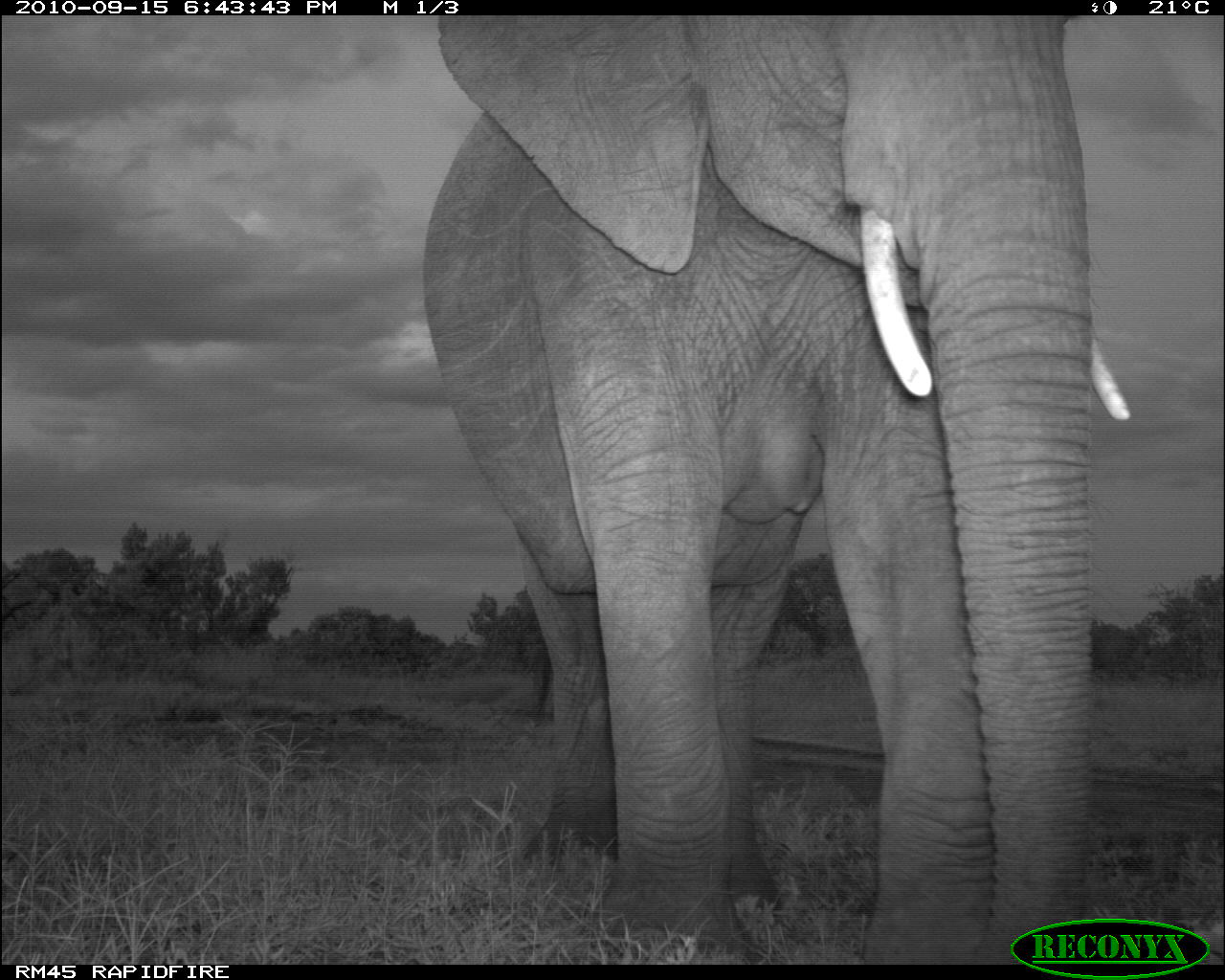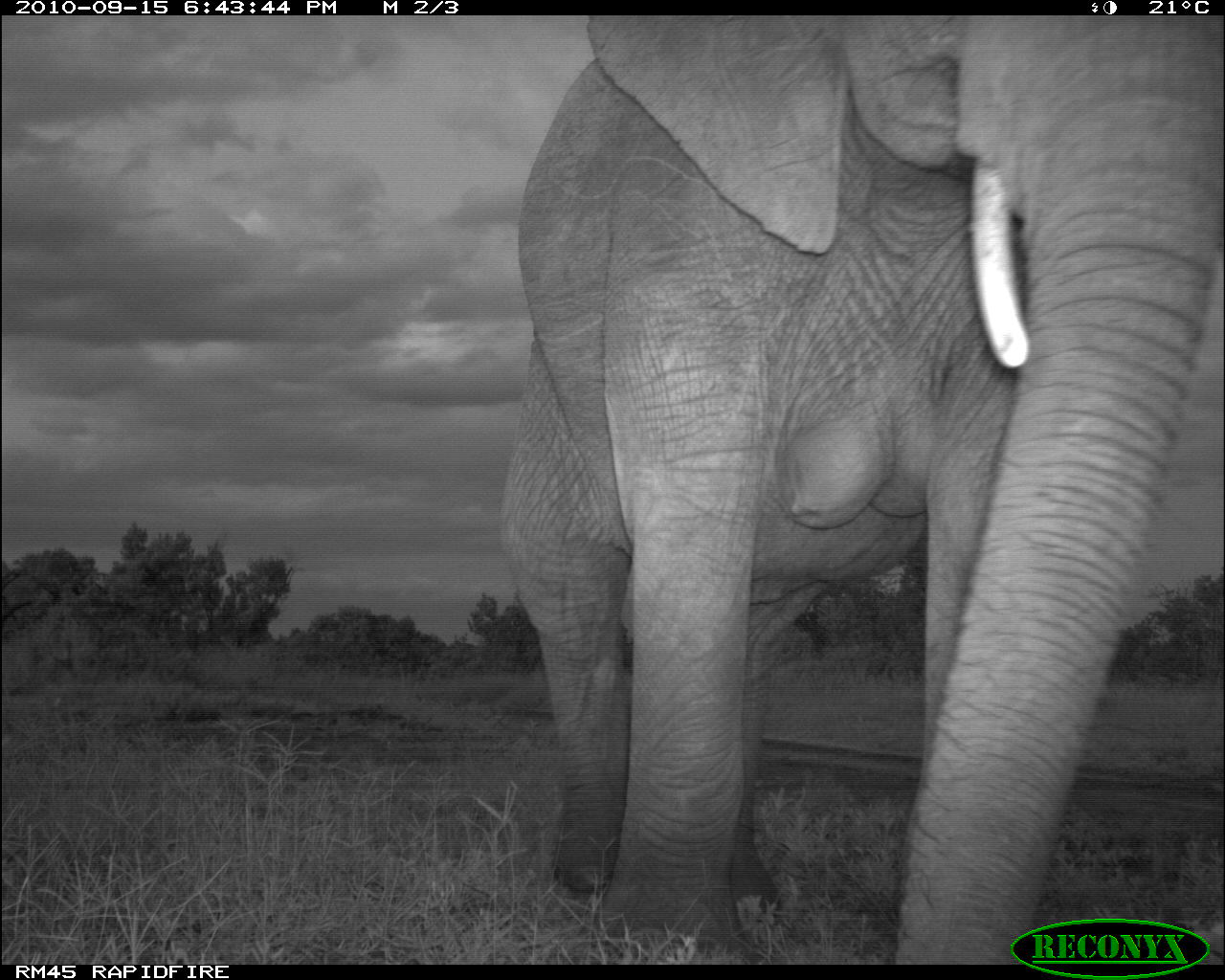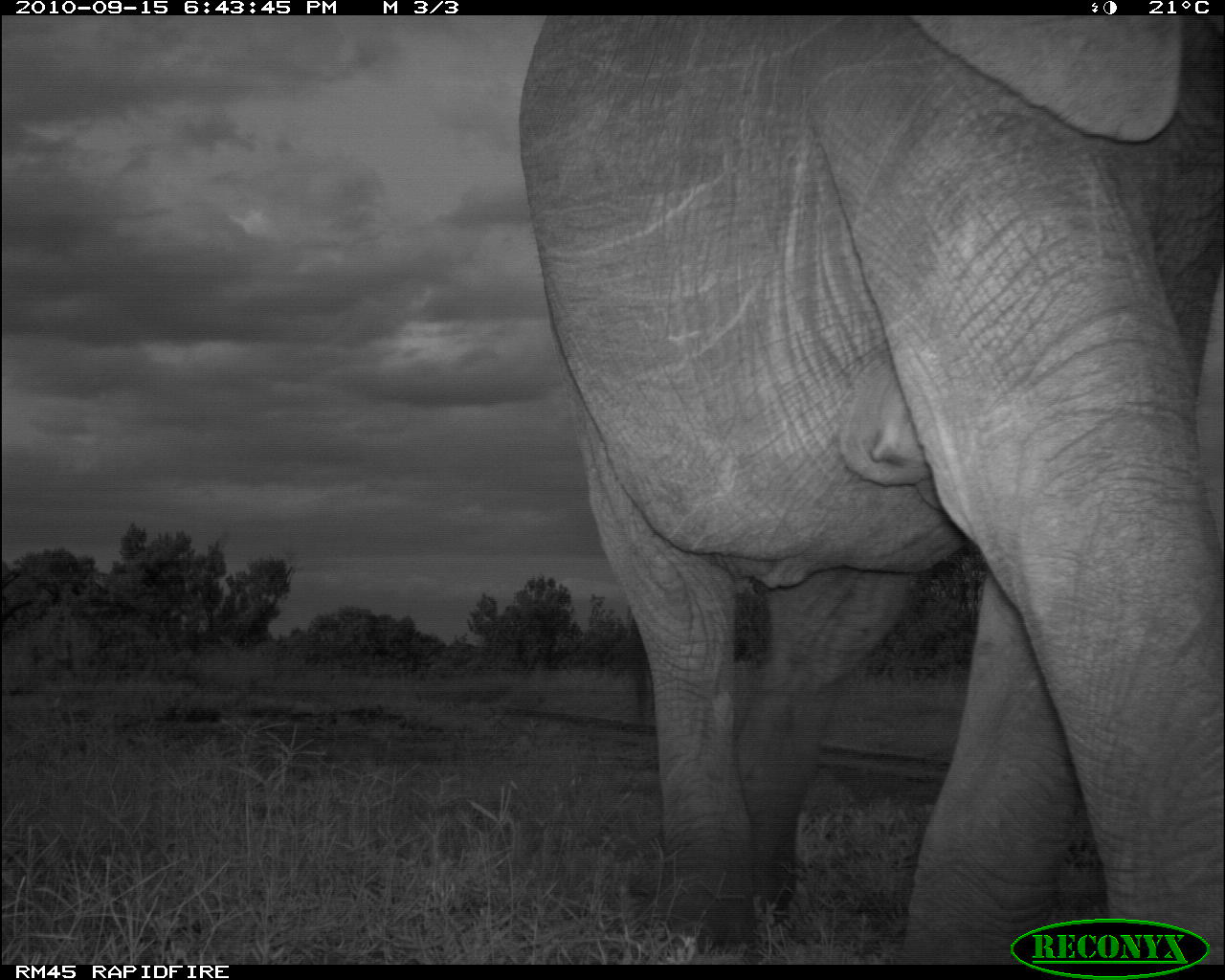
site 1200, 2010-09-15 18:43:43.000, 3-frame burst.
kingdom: Animalia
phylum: Chordata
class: Mammalia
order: Proboscidea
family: Elephantidae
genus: Loxodonta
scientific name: Loxodonta africana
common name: african bush elephant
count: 1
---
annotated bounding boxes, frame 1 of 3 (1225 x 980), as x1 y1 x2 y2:
loxodonta africana: 419 14 1132 965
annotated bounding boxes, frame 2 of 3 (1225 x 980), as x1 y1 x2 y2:
loxodonta africana: 499 16 1224 963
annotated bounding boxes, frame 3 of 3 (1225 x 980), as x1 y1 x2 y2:
loxodonta africana: 515 15 1224 966